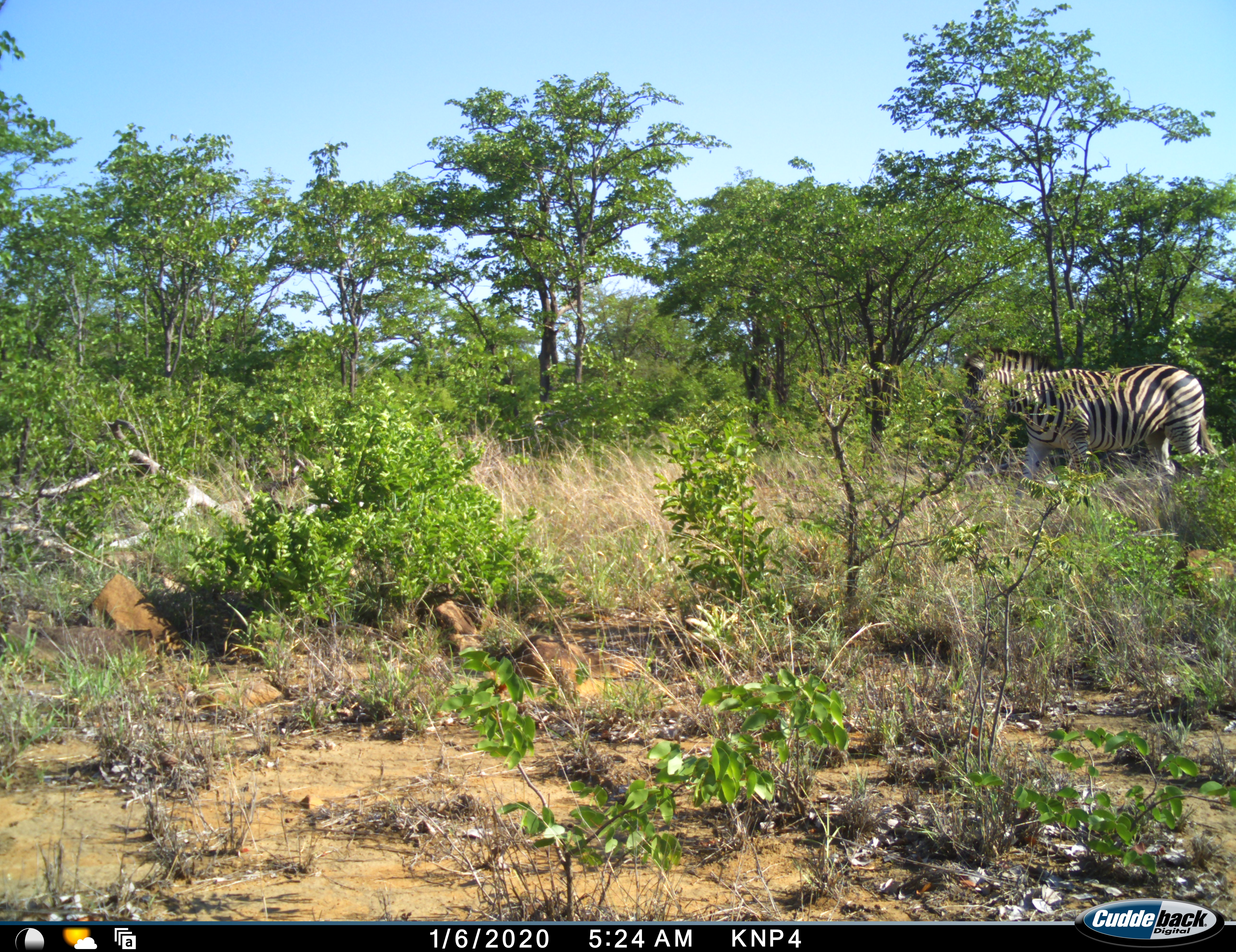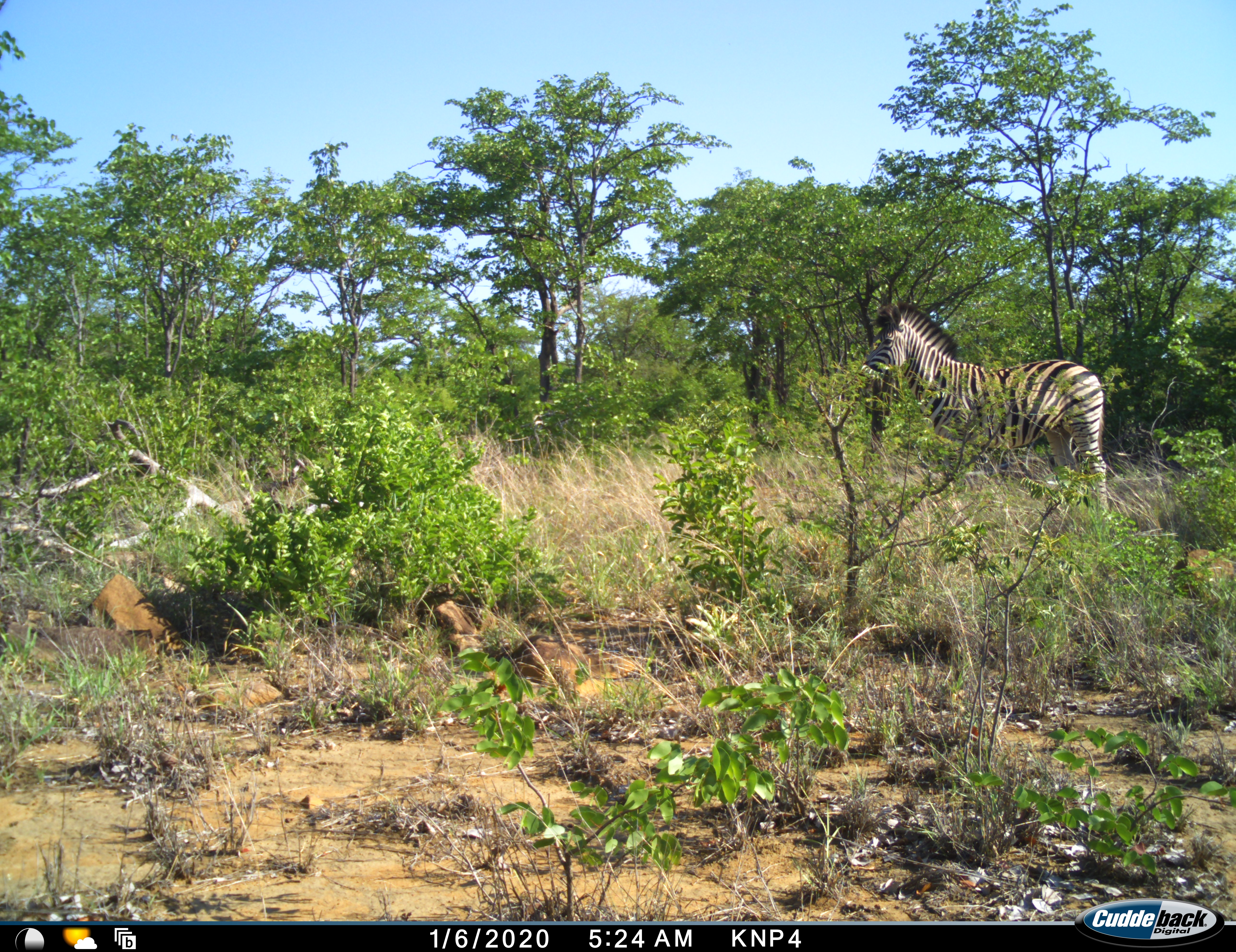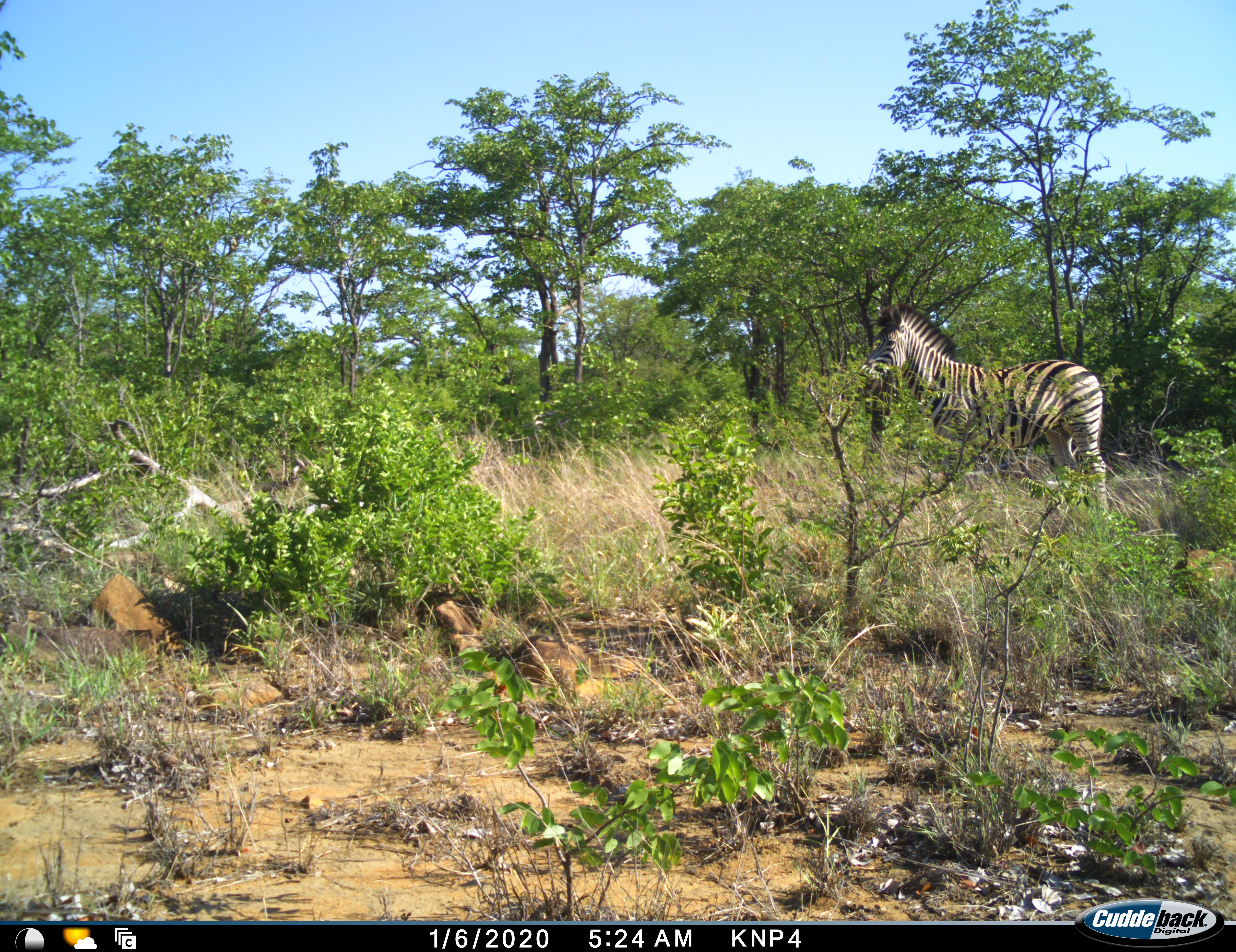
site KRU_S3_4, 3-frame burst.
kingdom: Animalia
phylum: Chordata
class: Mammalia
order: Perissodactyla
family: Equidae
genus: Equus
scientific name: Equus quagga burchellii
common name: burchell's zebra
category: zebraburchells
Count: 1.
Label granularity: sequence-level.